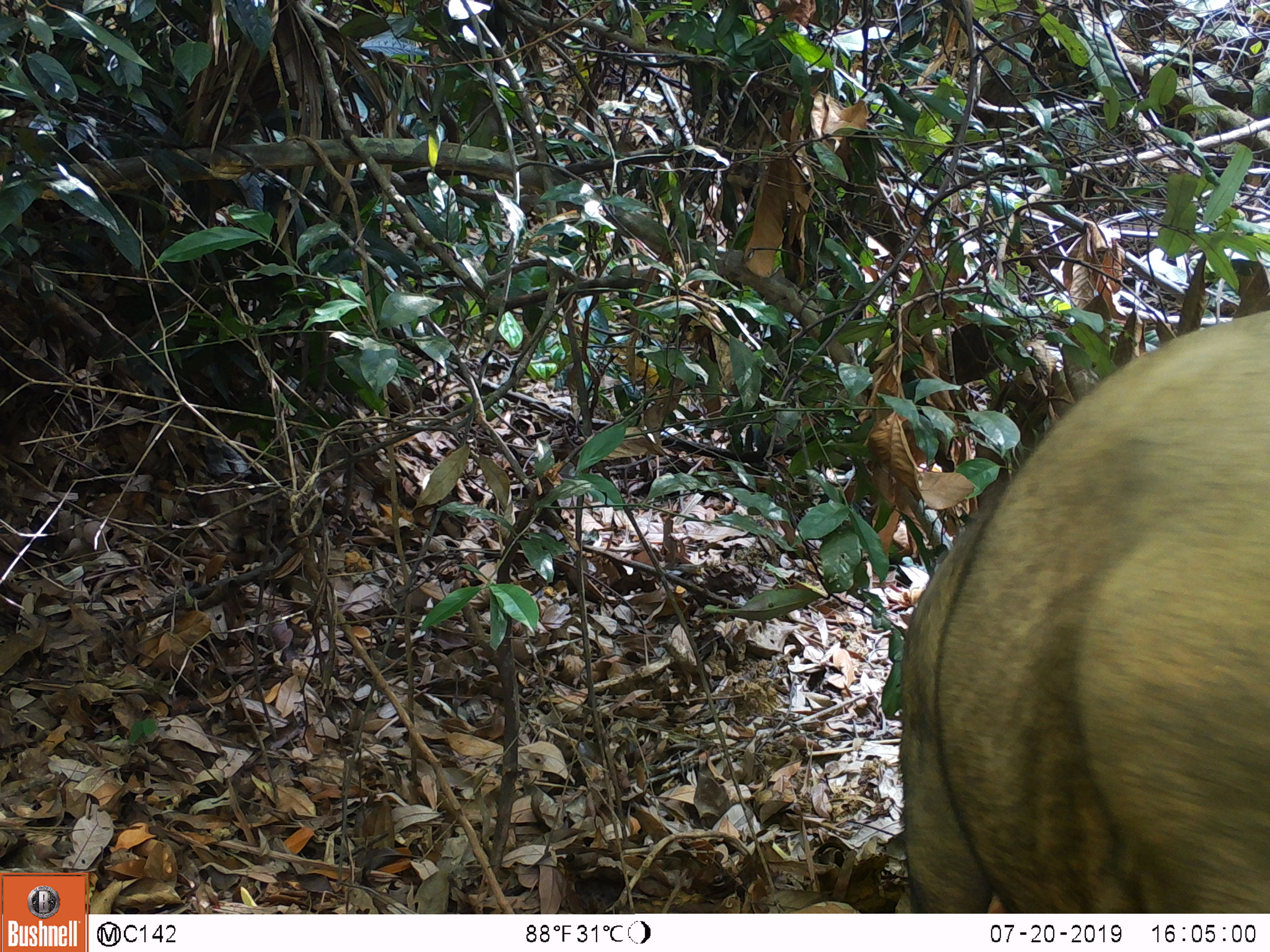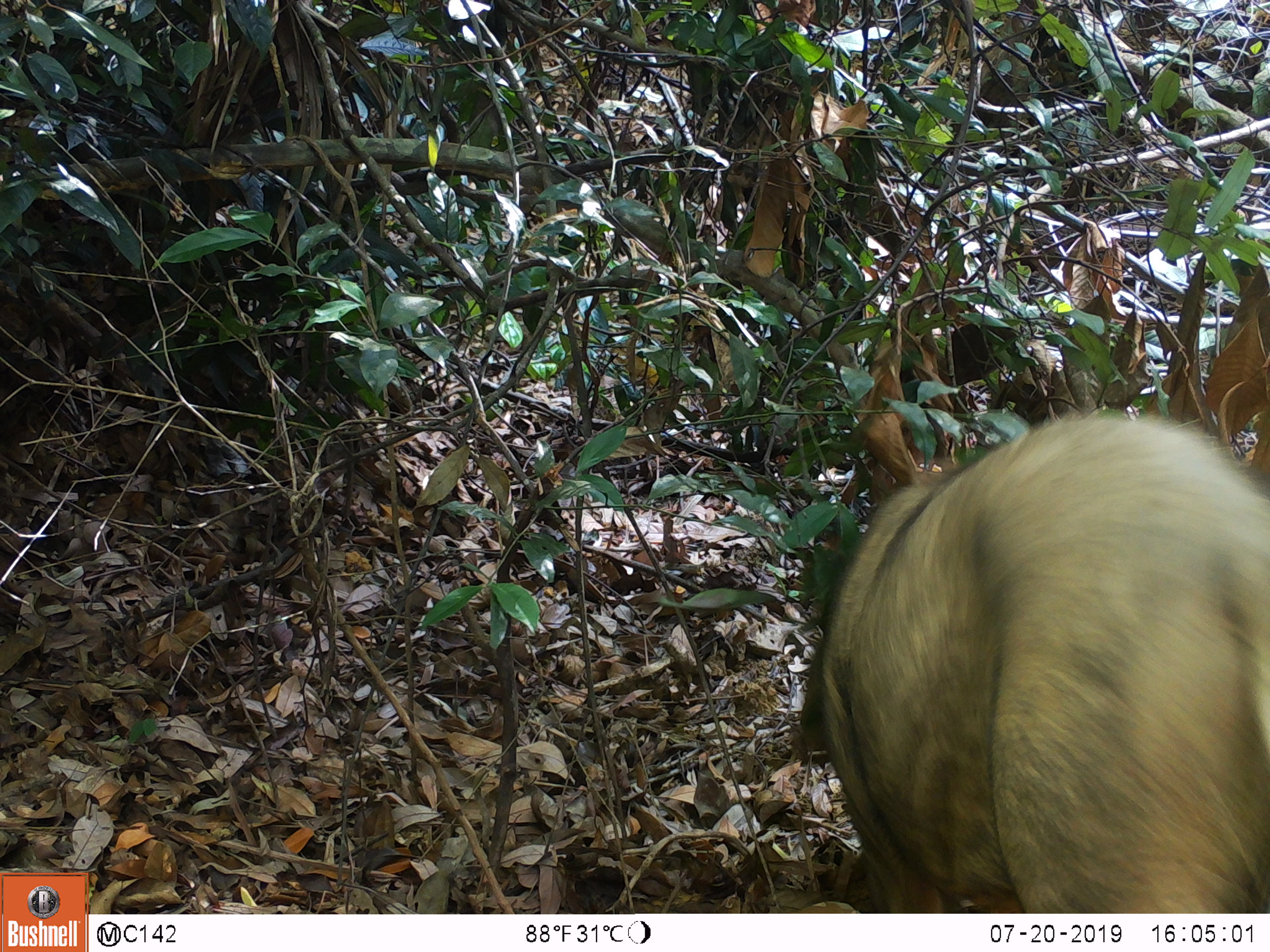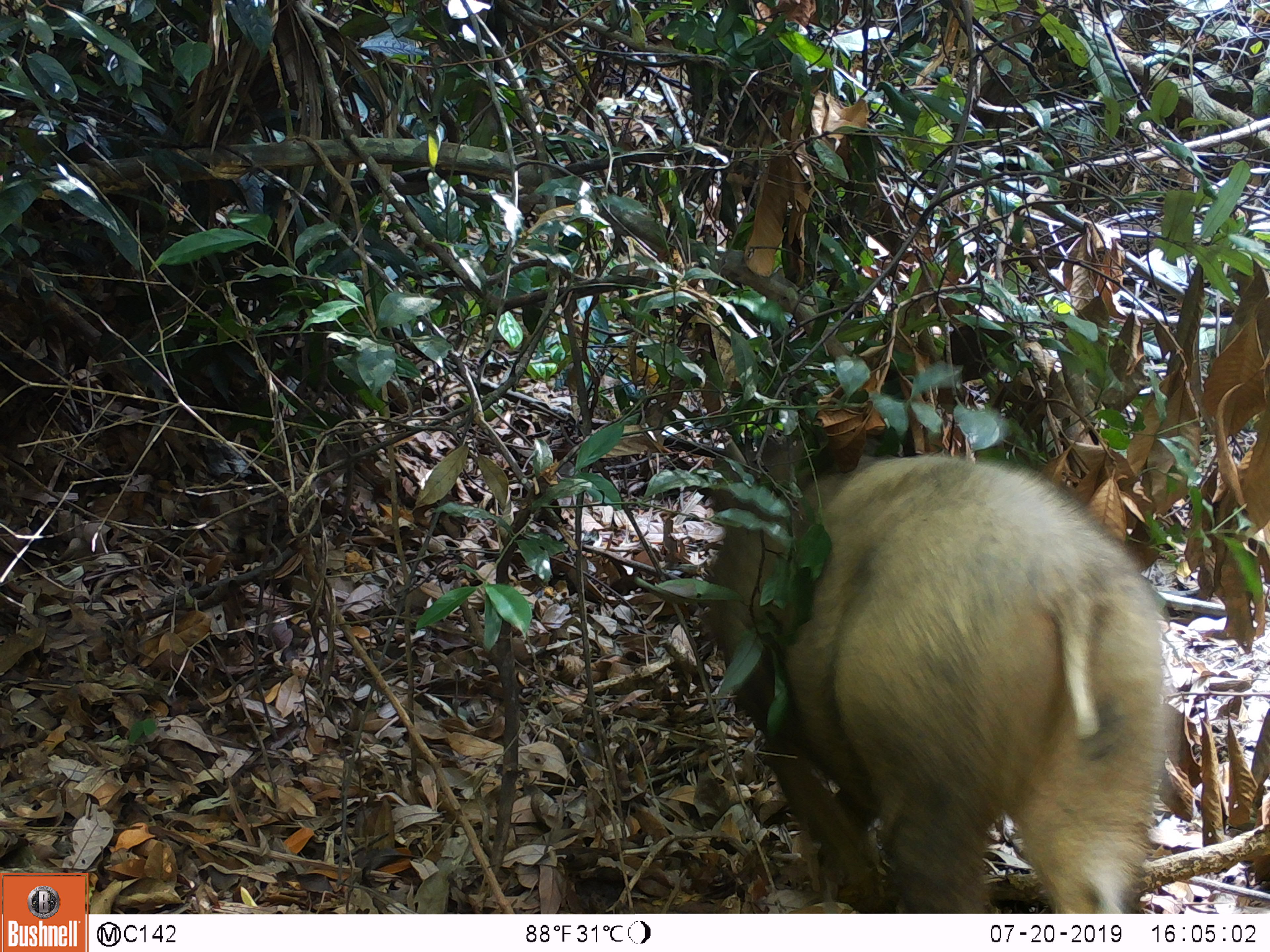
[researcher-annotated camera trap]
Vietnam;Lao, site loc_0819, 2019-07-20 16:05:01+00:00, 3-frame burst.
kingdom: Animalia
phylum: Chordata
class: Mammalia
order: Artiodactyla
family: Suidae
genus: Sus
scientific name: Sus scrofa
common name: eurasian wild pig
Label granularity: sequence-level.